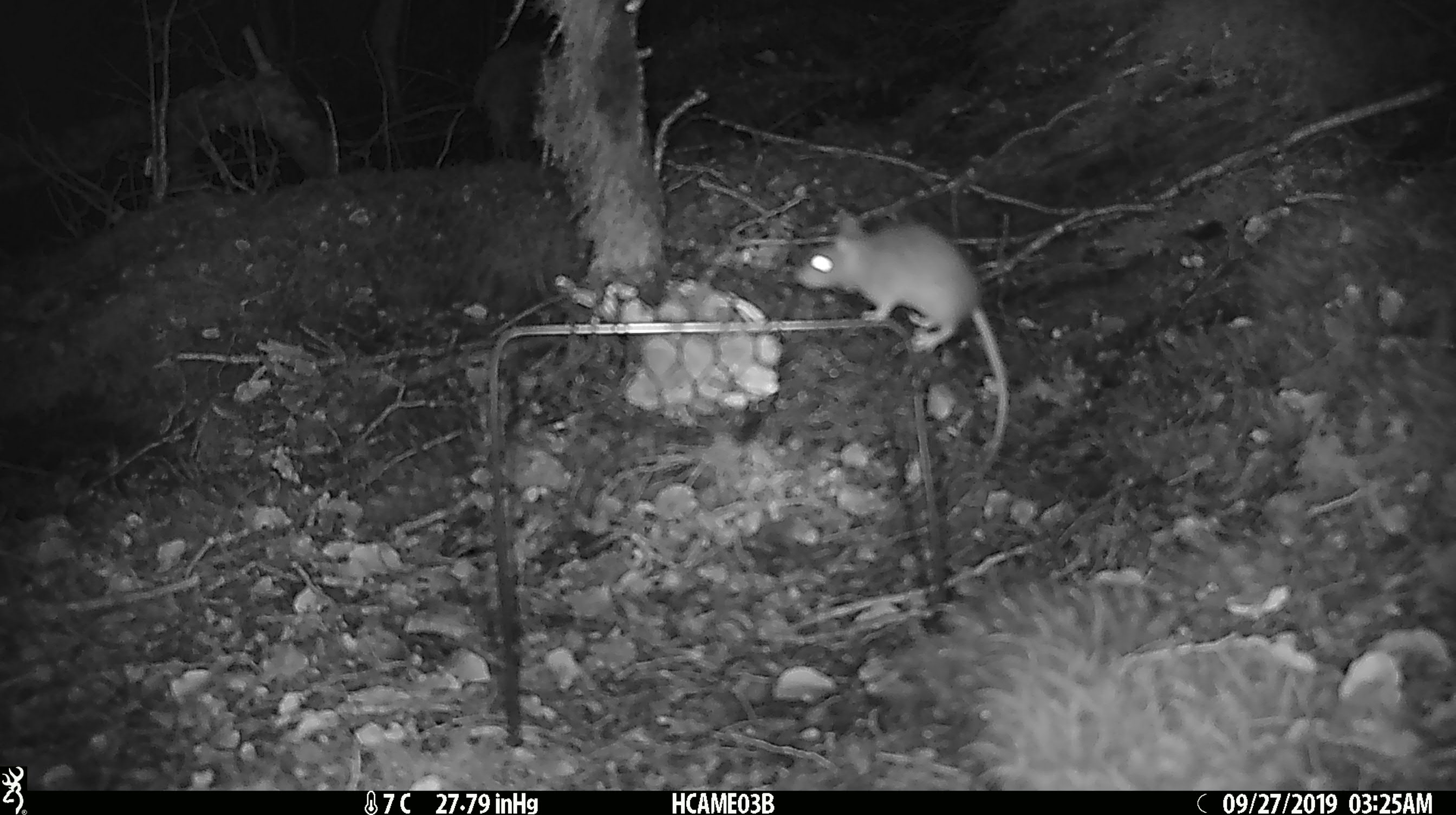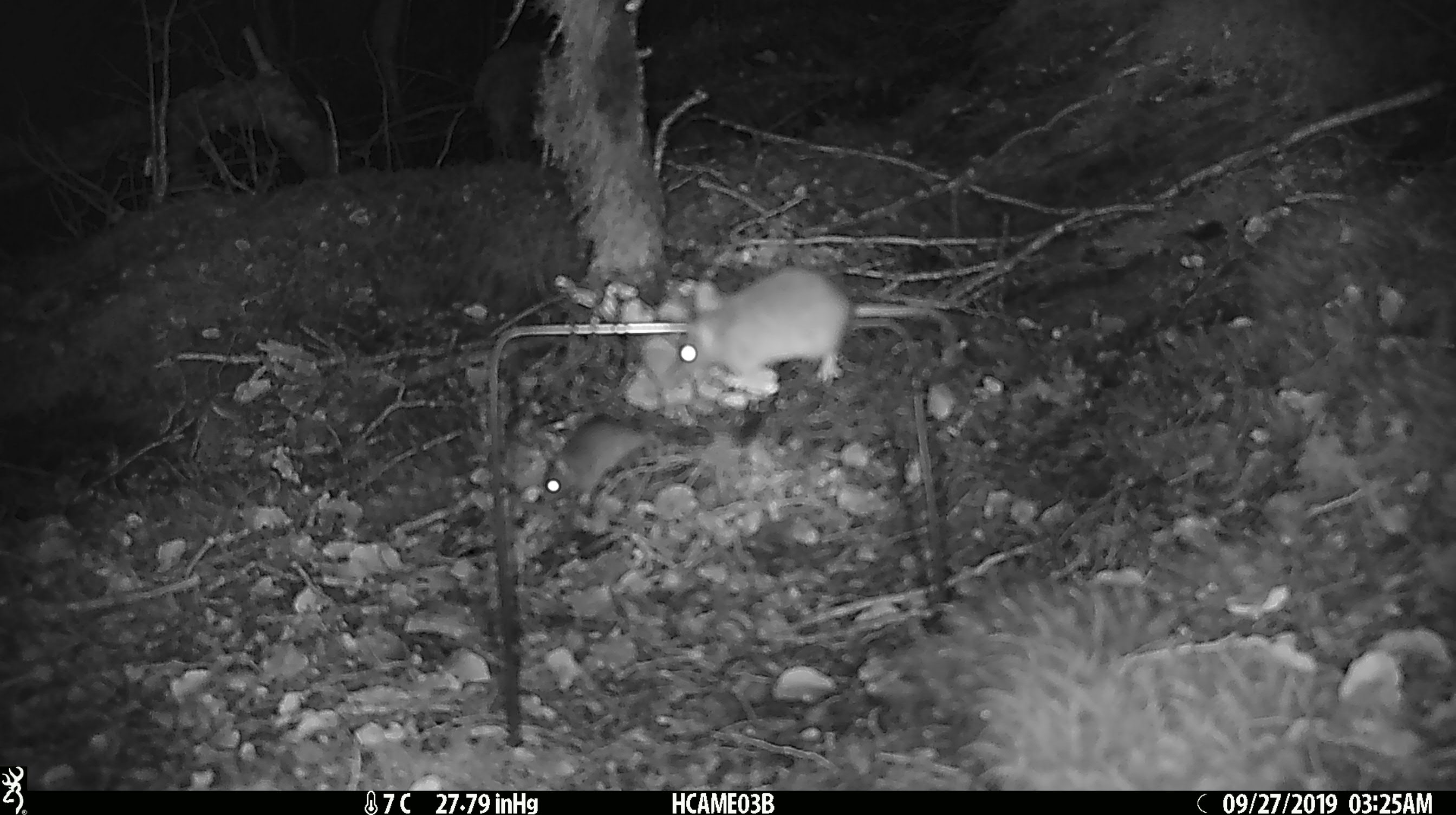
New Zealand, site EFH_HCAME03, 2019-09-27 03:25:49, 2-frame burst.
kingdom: Animalia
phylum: Chordata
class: Mammalia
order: Rodentia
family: Muridae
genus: Mus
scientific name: Mus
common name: mouse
Mouse (Mus).